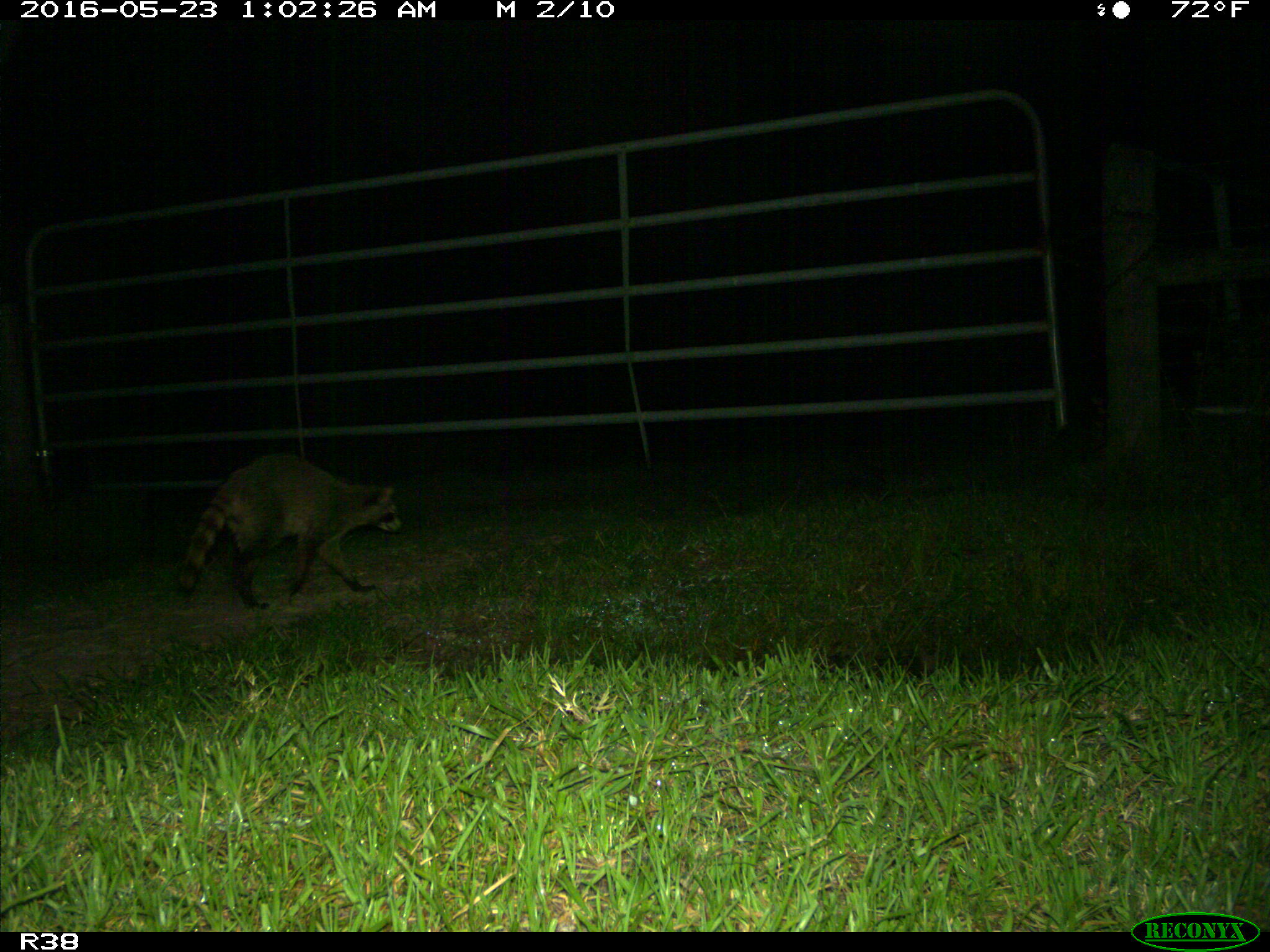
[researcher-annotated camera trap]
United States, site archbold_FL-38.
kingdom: Animalia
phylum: Chordata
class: Mammalia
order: Carnivora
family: Procyonidae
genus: Procyon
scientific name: Procyon lotor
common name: common raccoon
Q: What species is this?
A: Procyon lotor (common raccoon).